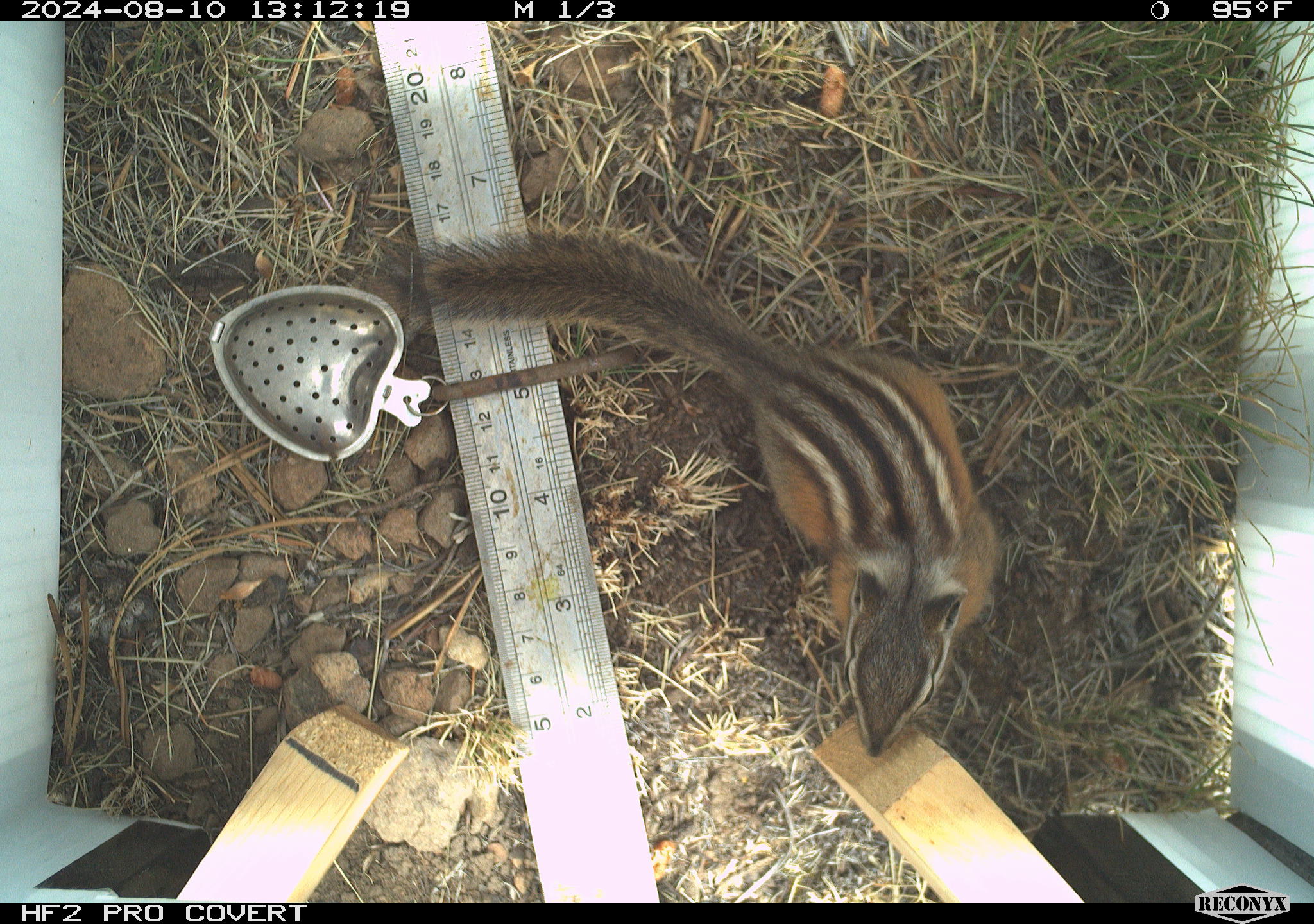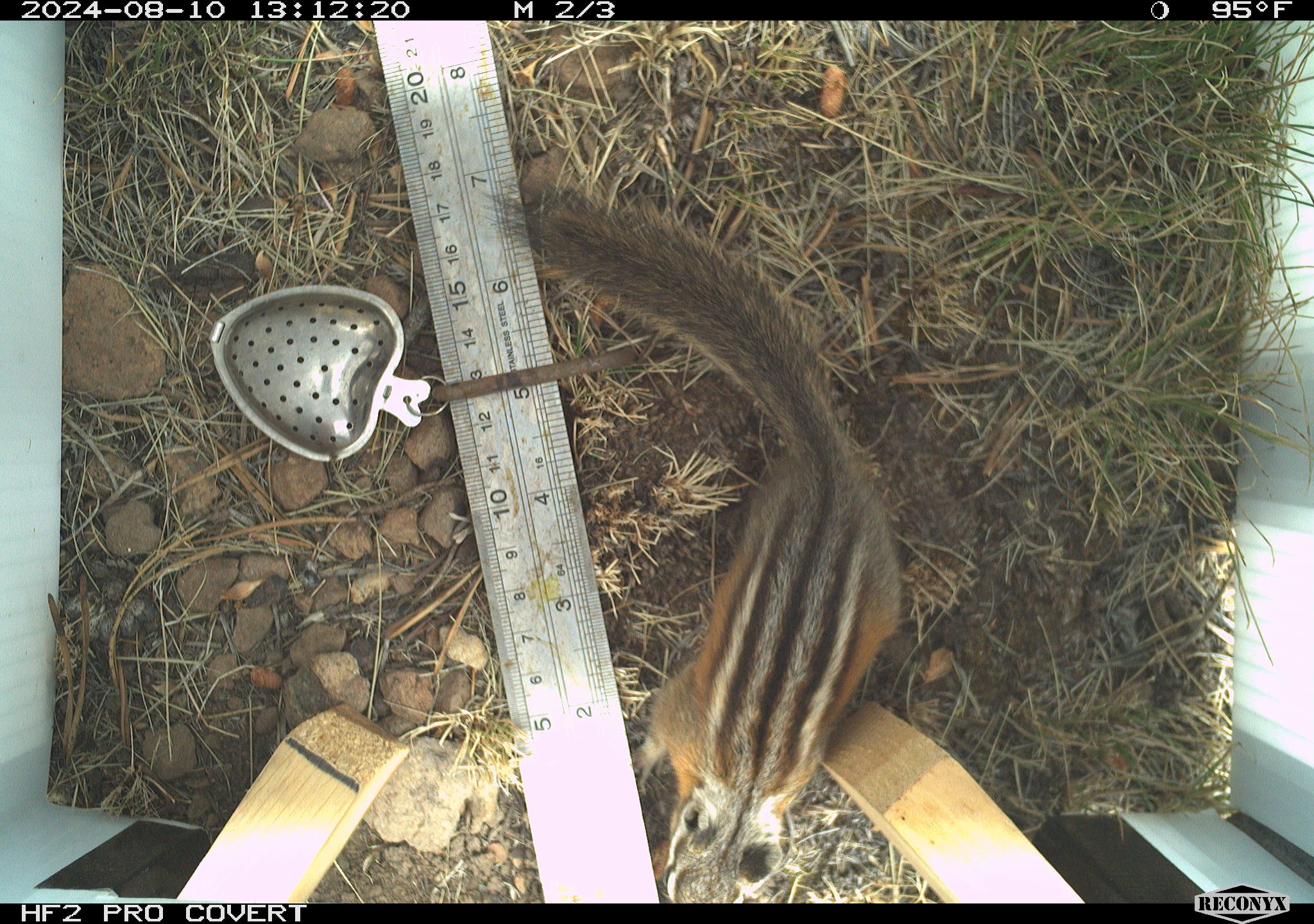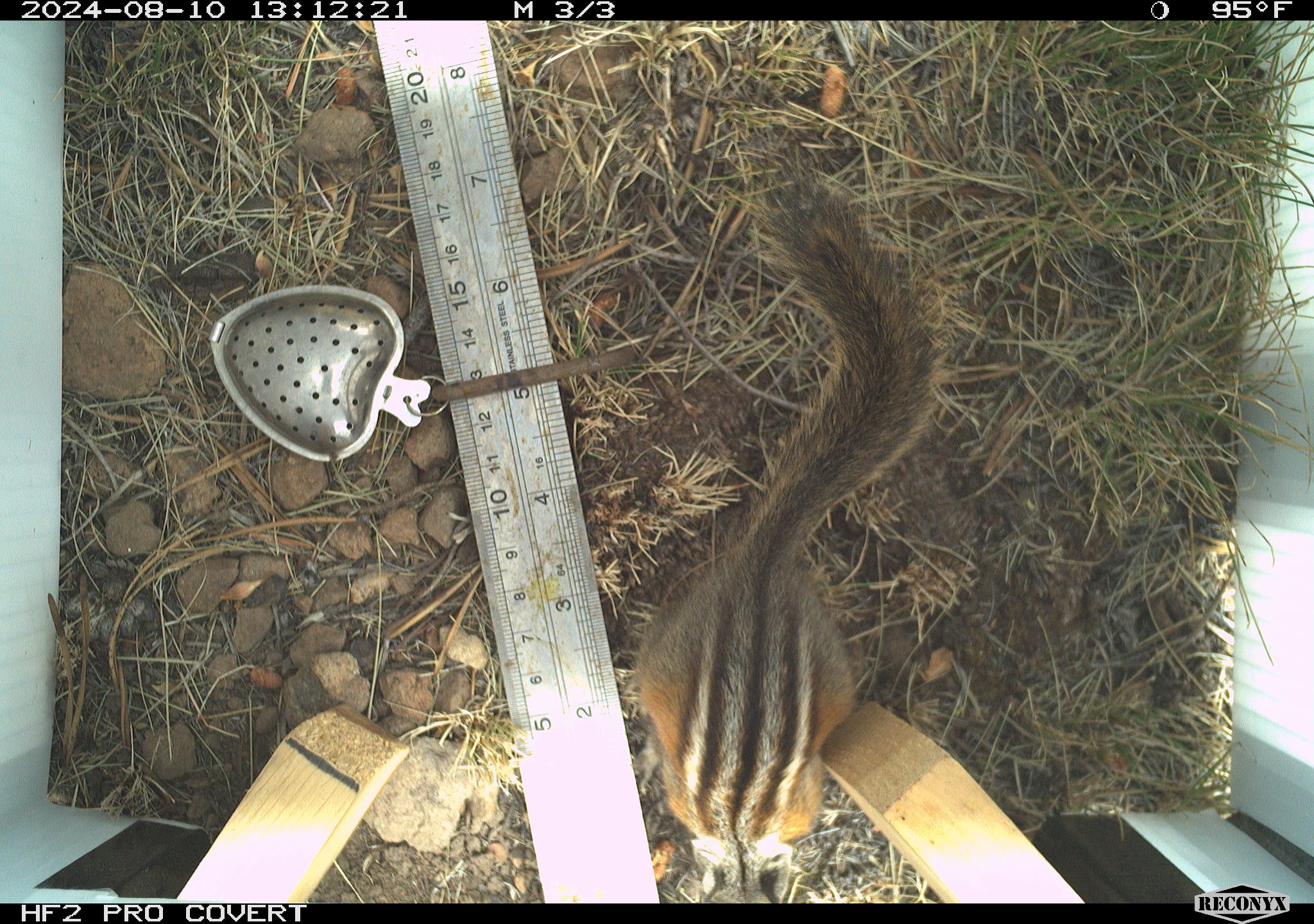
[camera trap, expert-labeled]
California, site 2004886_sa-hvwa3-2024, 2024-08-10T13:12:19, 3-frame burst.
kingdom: Animalia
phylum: Chordata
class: Mammalia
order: Rodentia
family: Sciuridae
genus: Neotamias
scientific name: Neotamias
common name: western chipmunks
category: neotamias species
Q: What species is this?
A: Neotamias species (western chipmunks) (Neotamias).